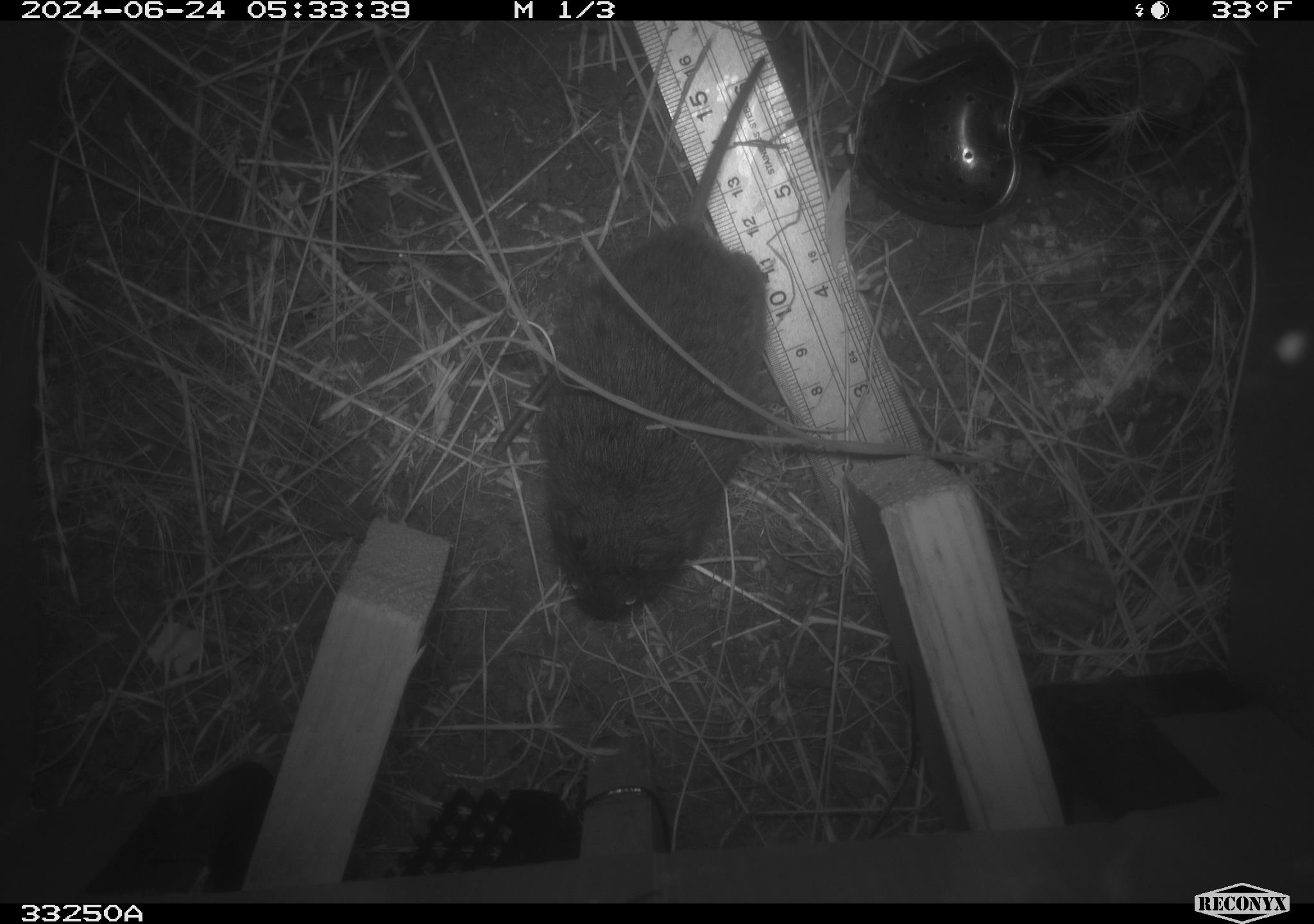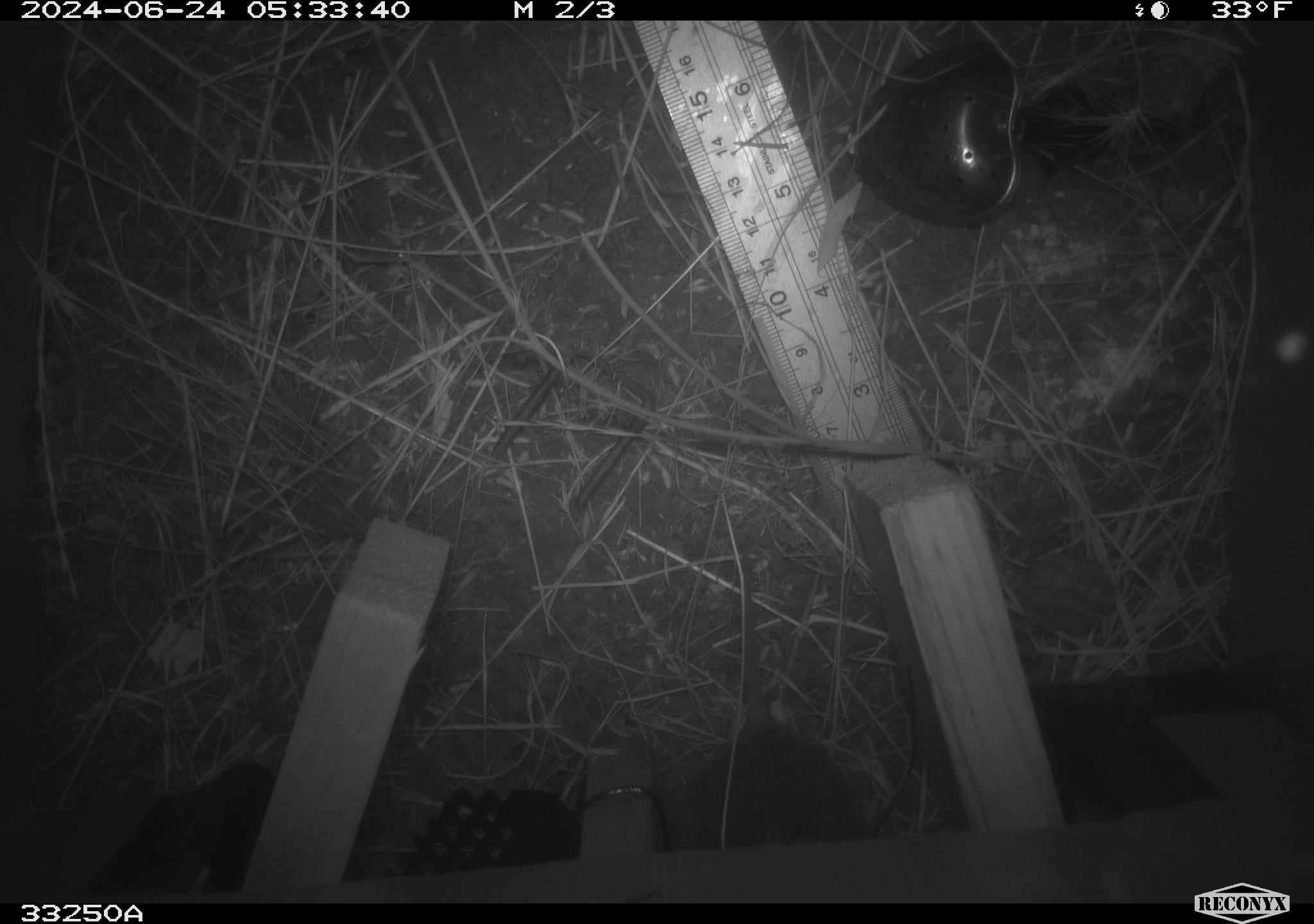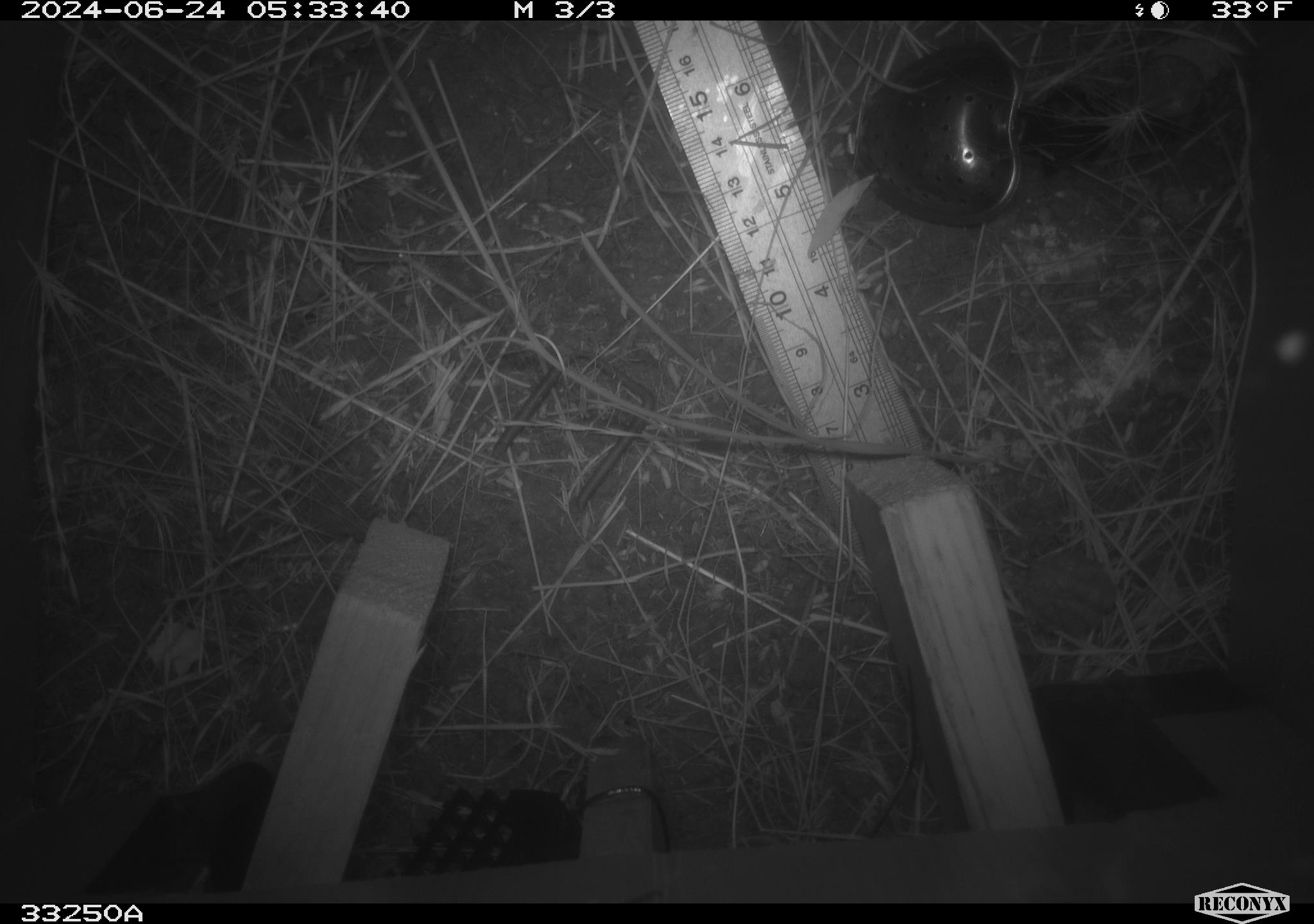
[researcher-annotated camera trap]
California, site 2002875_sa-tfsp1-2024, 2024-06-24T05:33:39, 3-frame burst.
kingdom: Animalia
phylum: Chordata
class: Mammalia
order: Rodentia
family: Cricetidae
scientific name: Arvicolinae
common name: voles, lemmings, and muskrats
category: arvicolinae subfamily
Arvicolinae subfamily (voles, lemmings, and muskrats) (Arvicolinae).